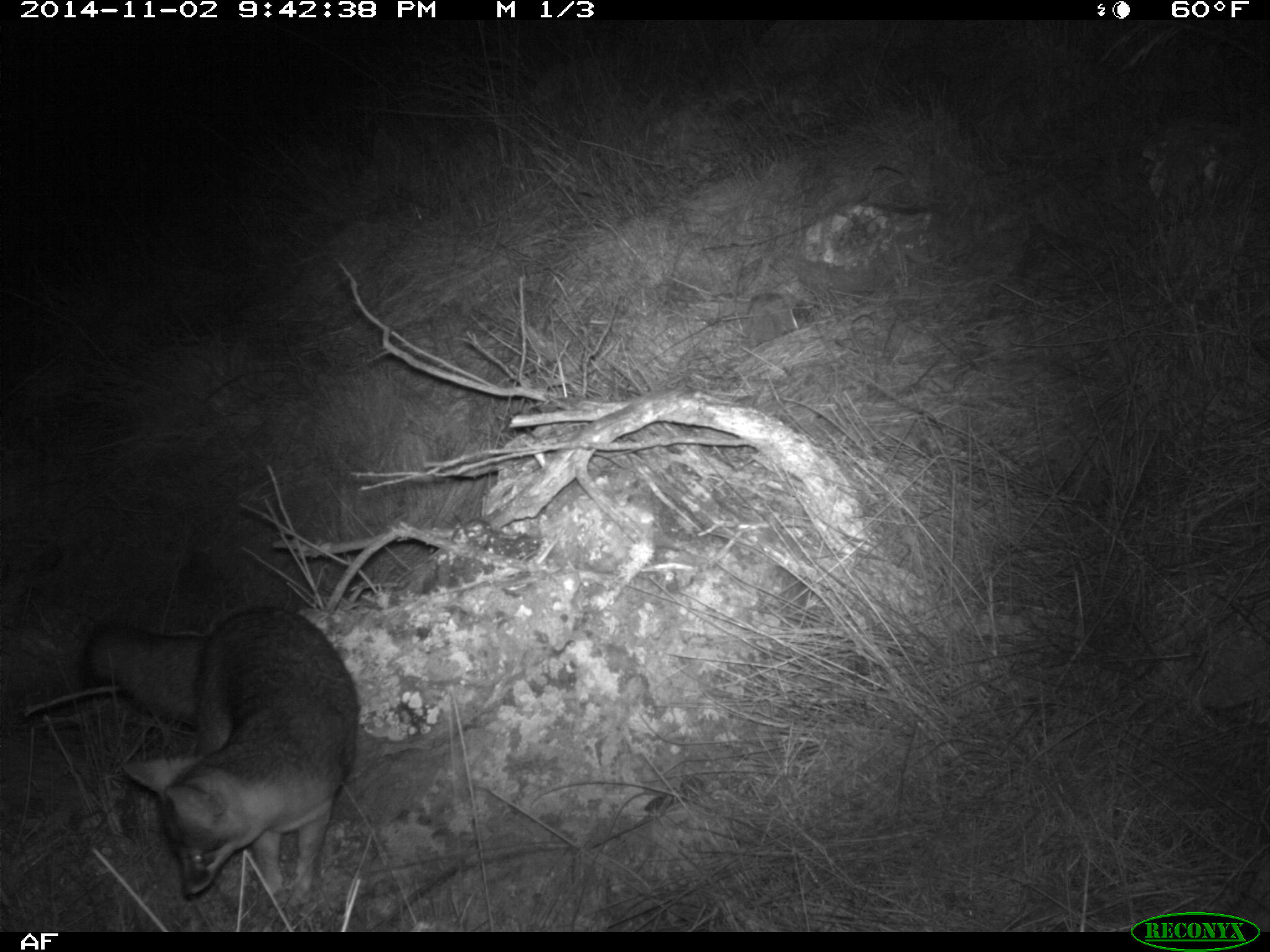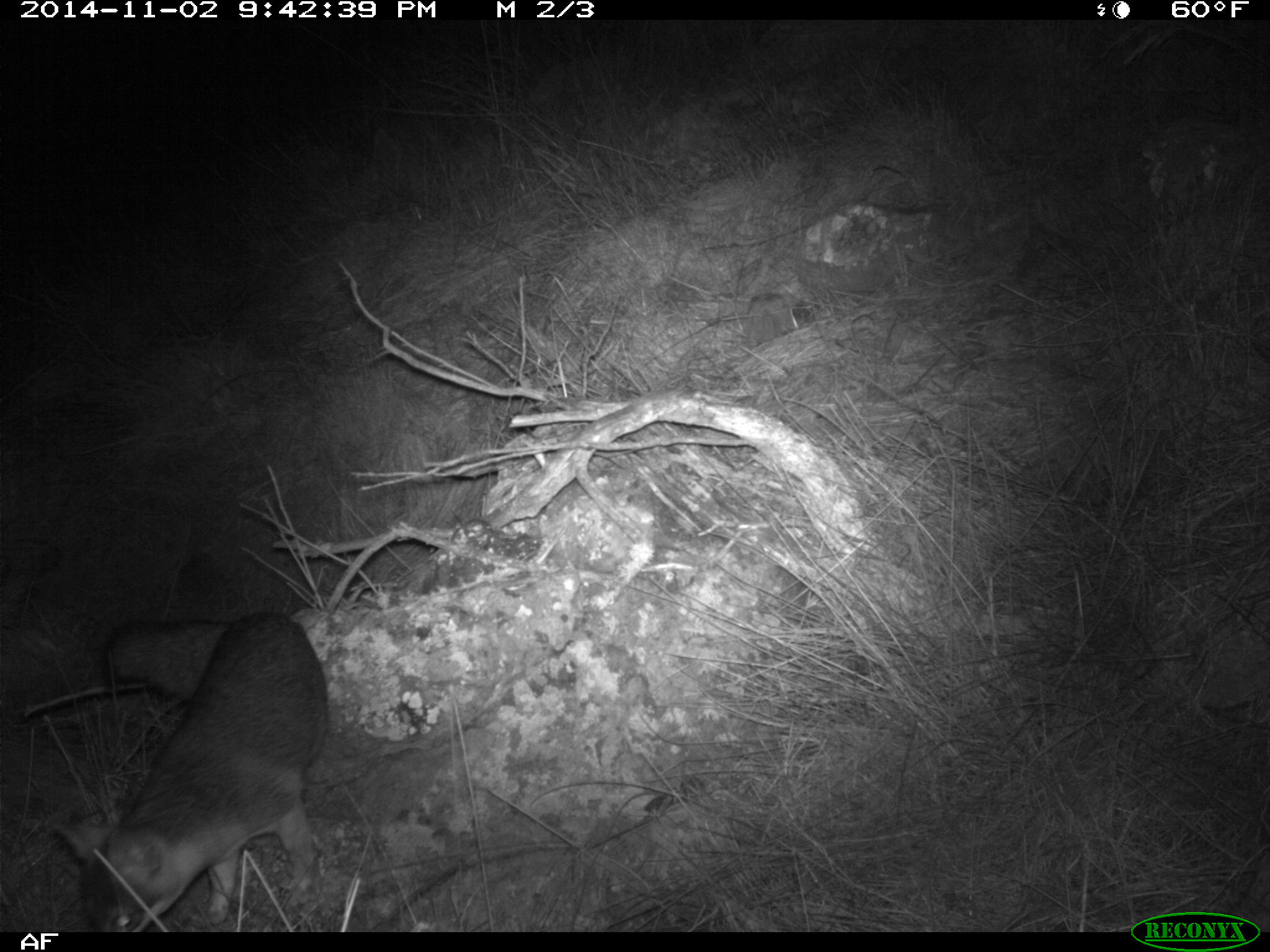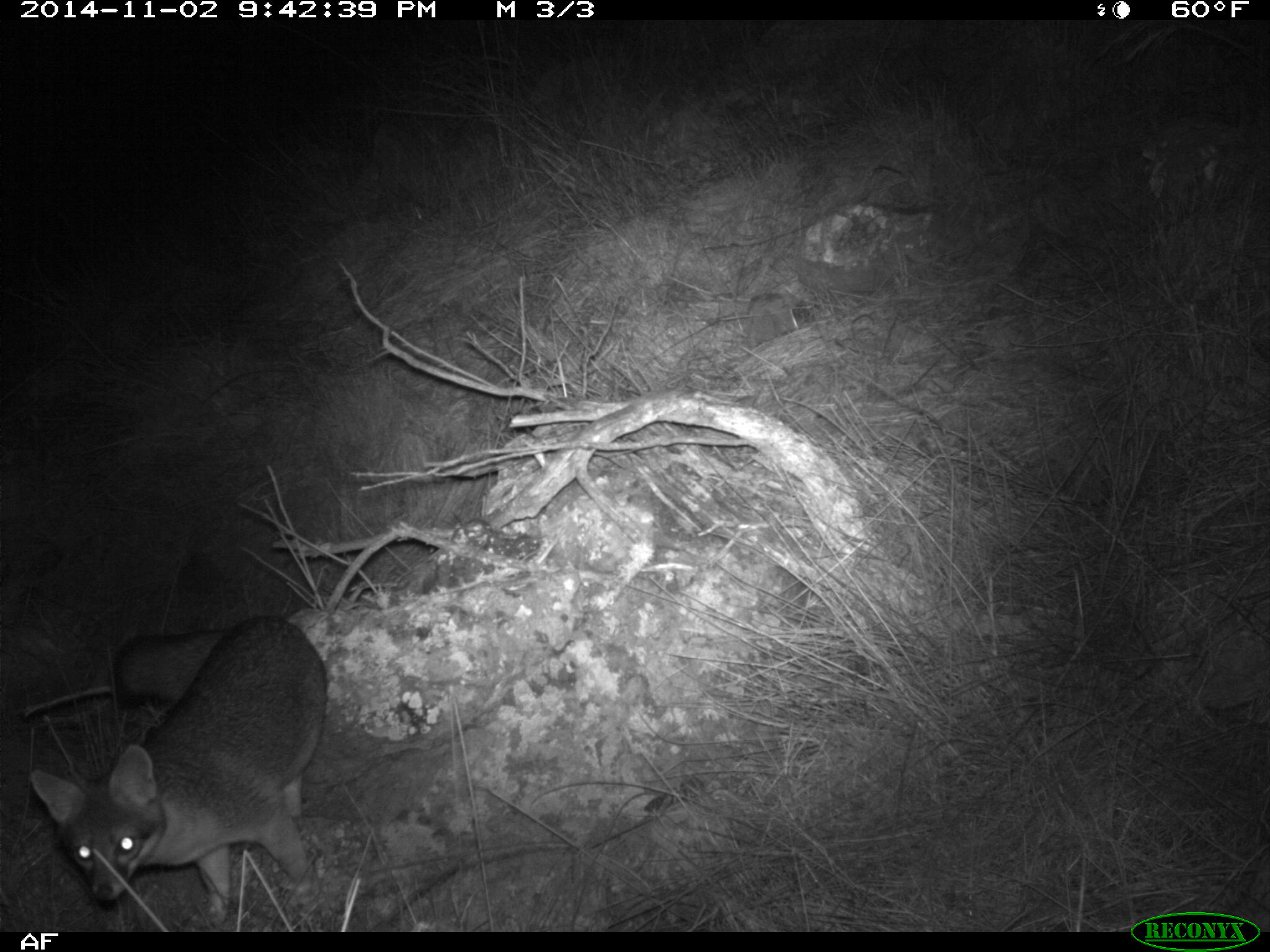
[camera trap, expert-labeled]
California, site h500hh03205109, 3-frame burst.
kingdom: Animalia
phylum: Chordata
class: Mammalia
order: Carnivora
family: Canidae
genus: Urocyon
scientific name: Urocyon littoralis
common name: island fox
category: fox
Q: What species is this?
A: Fox (island fox) (Urocyon littoralis).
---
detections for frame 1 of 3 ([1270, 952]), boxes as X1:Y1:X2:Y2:
fox: 83:602:358:900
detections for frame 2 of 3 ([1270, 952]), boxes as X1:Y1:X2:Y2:
fox: 47:610:337:928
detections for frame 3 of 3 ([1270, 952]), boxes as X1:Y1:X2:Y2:
fox: 25:614:328:928